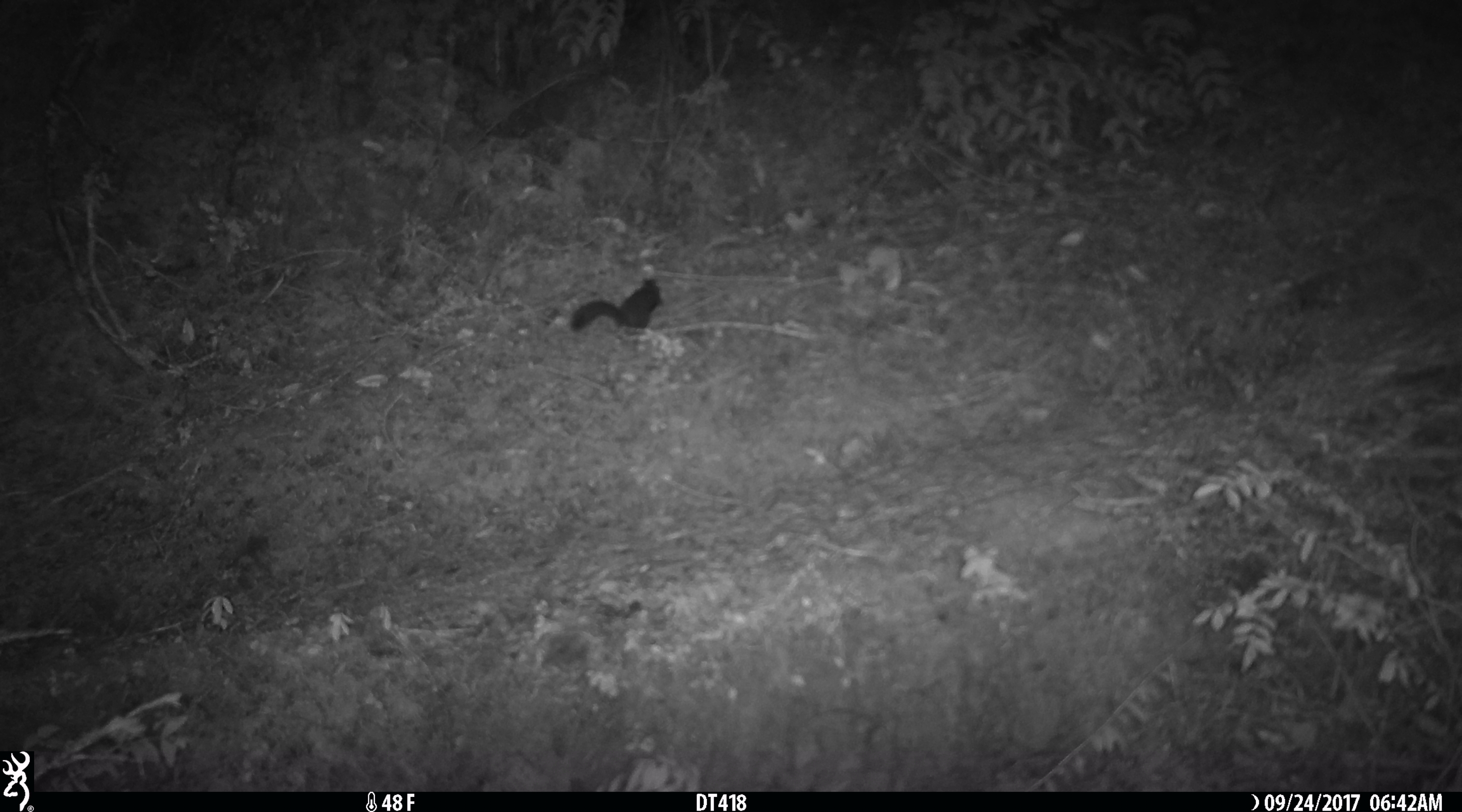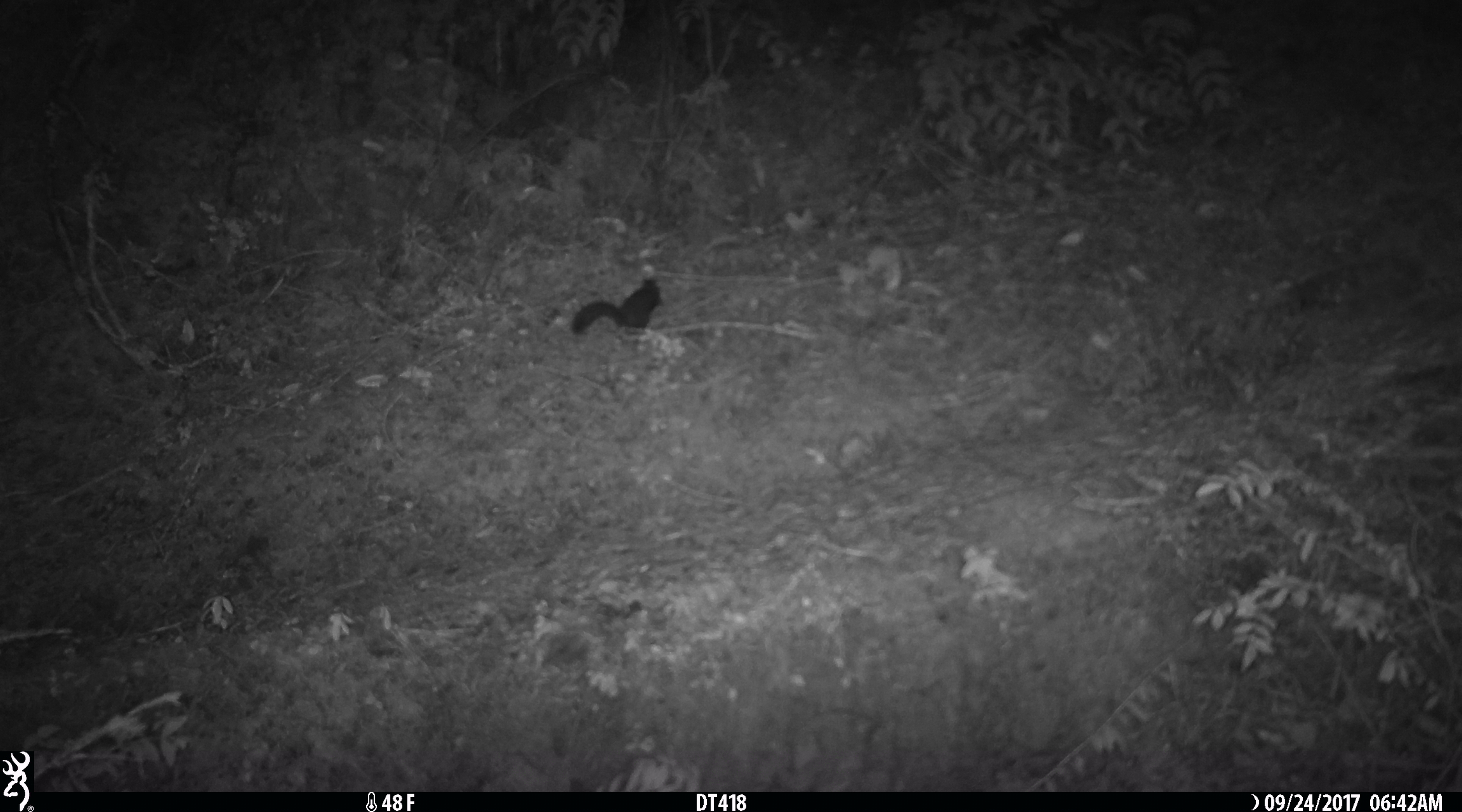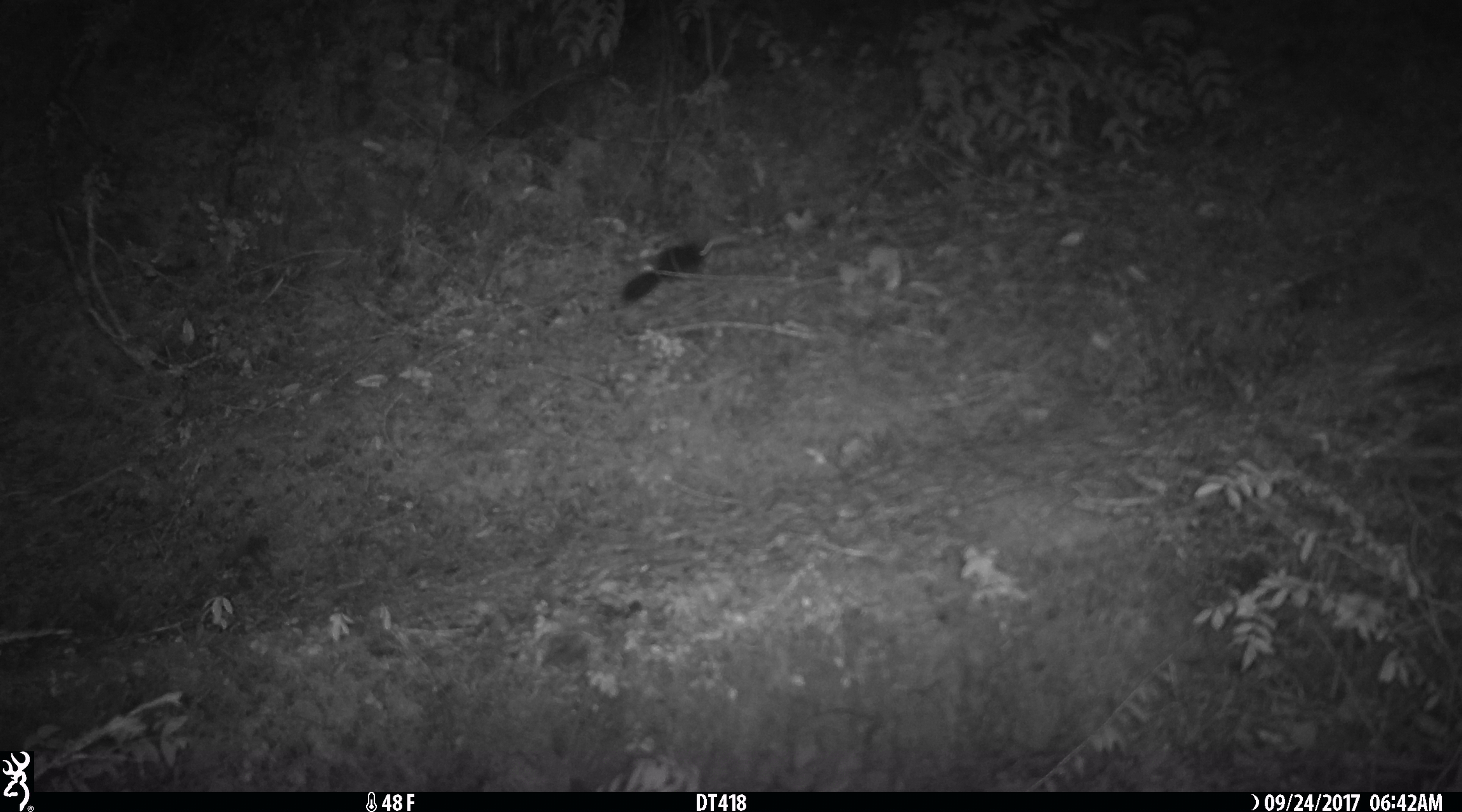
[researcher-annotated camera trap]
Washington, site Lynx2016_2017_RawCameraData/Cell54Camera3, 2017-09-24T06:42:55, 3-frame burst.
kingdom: Animalia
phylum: Chordata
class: Mammalia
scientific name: Mammalia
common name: small mammal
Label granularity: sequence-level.